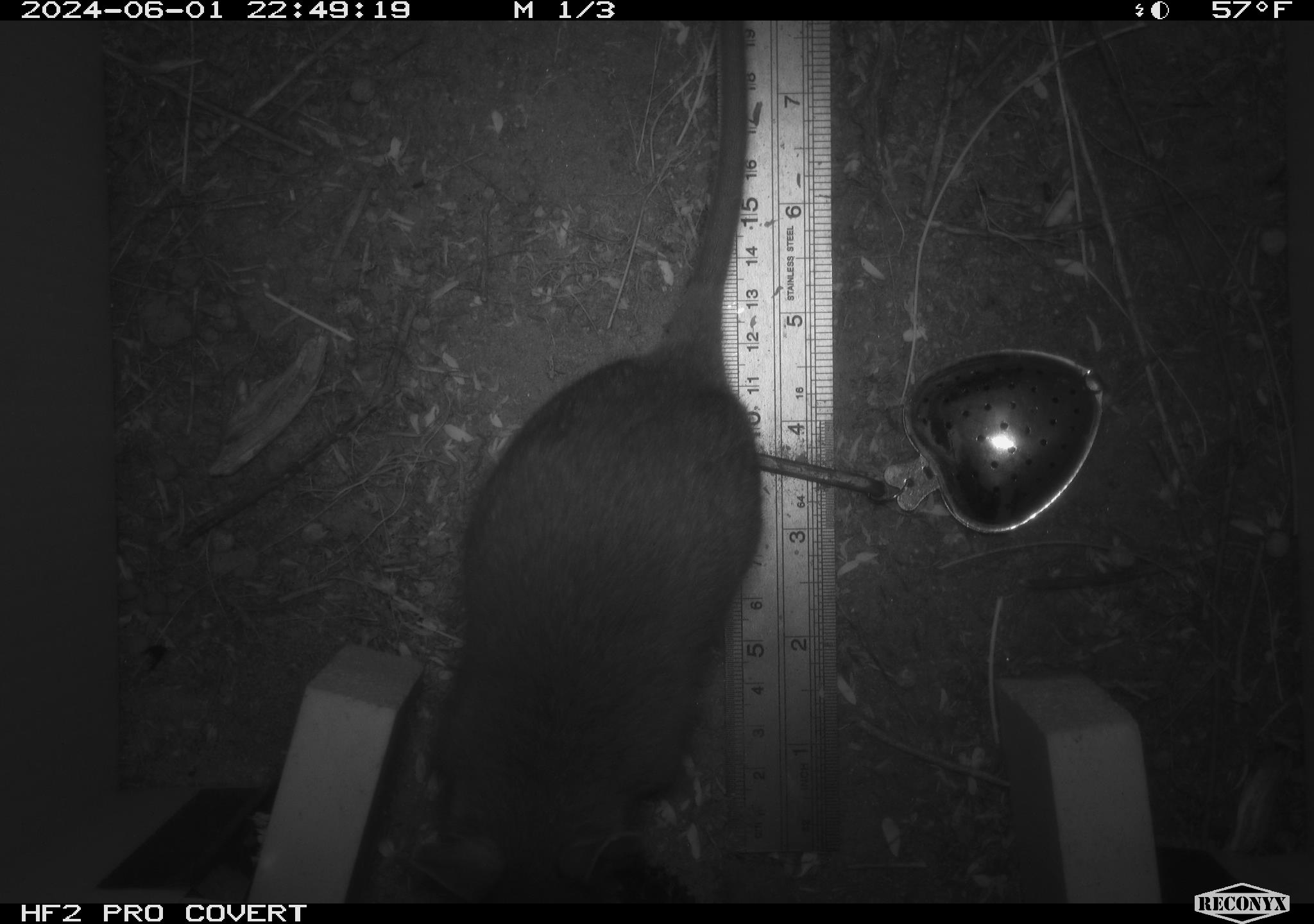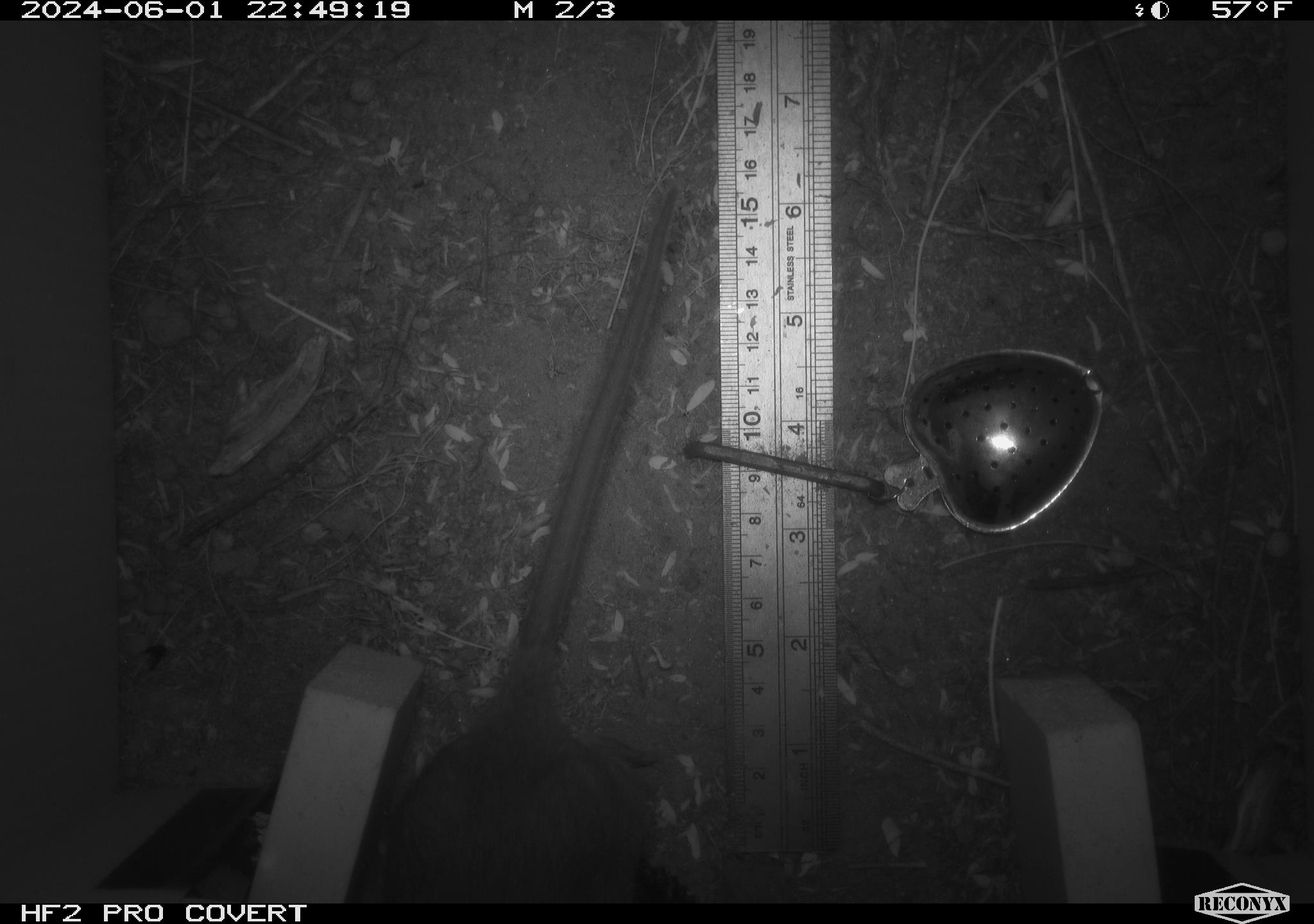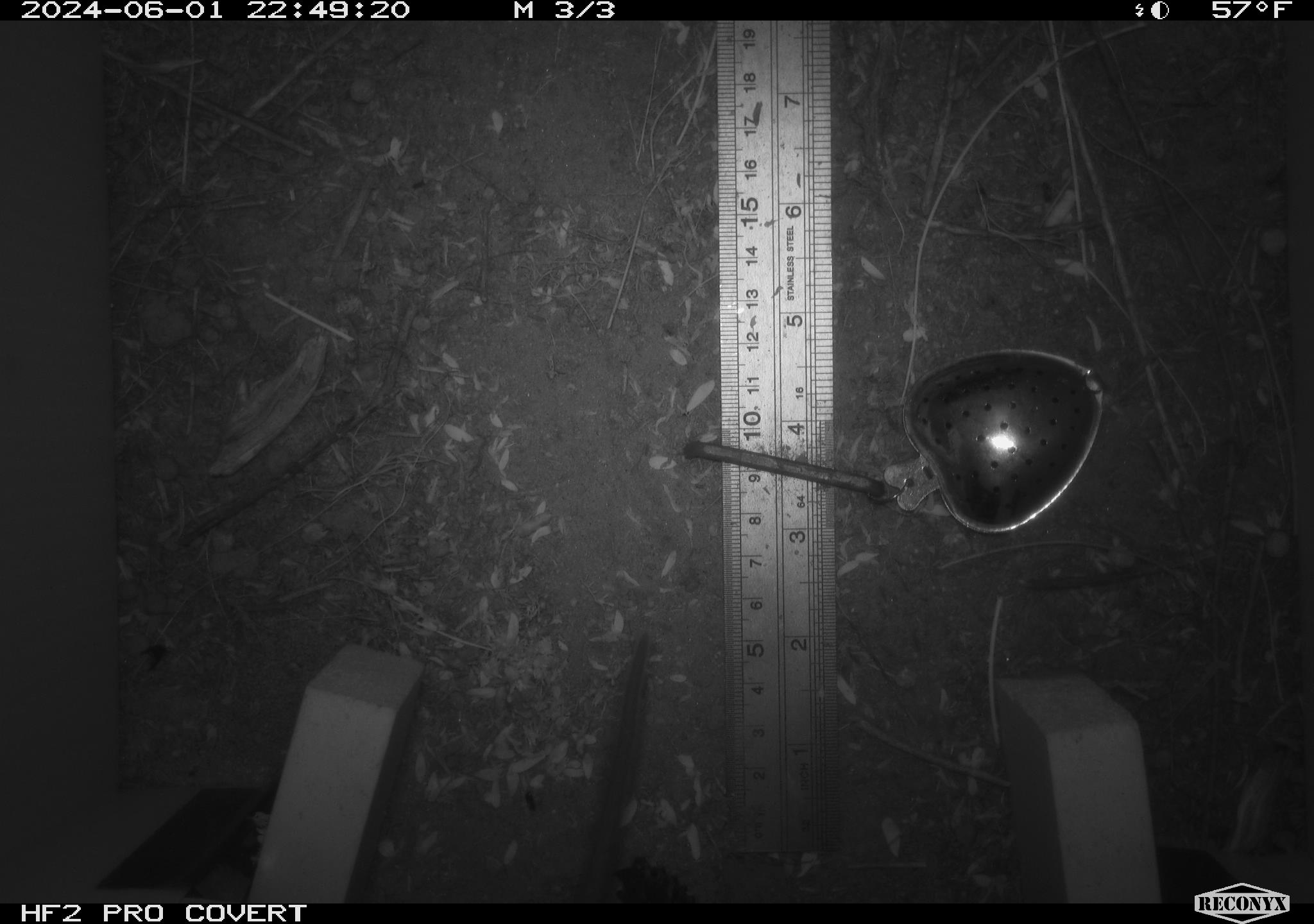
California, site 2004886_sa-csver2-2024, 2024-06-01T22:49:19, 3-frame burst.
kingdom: Animalia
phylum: Chordata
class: Mammalia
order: Rodentia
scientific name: Rodentia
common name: rodent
Rodent (Rodentia).